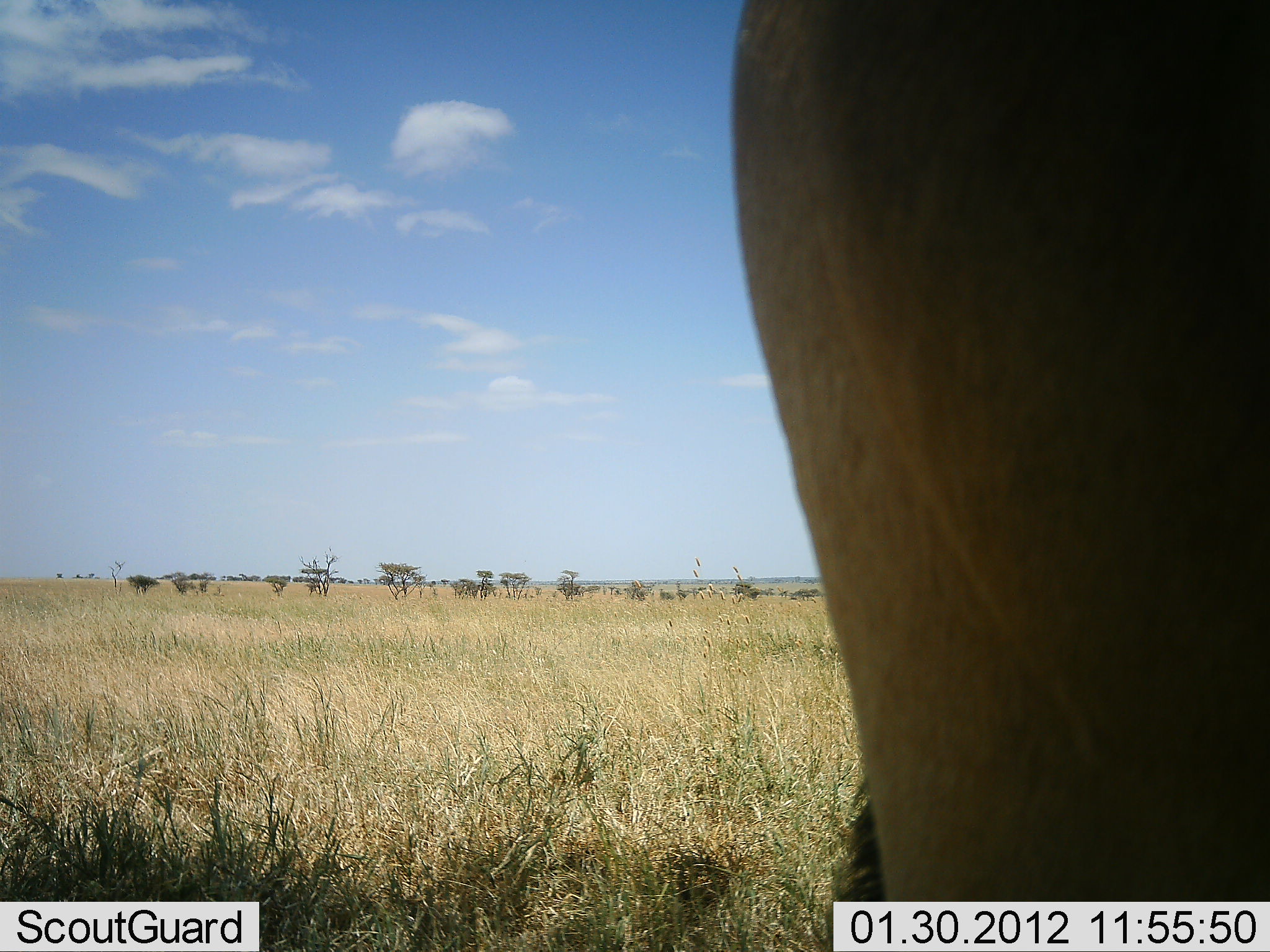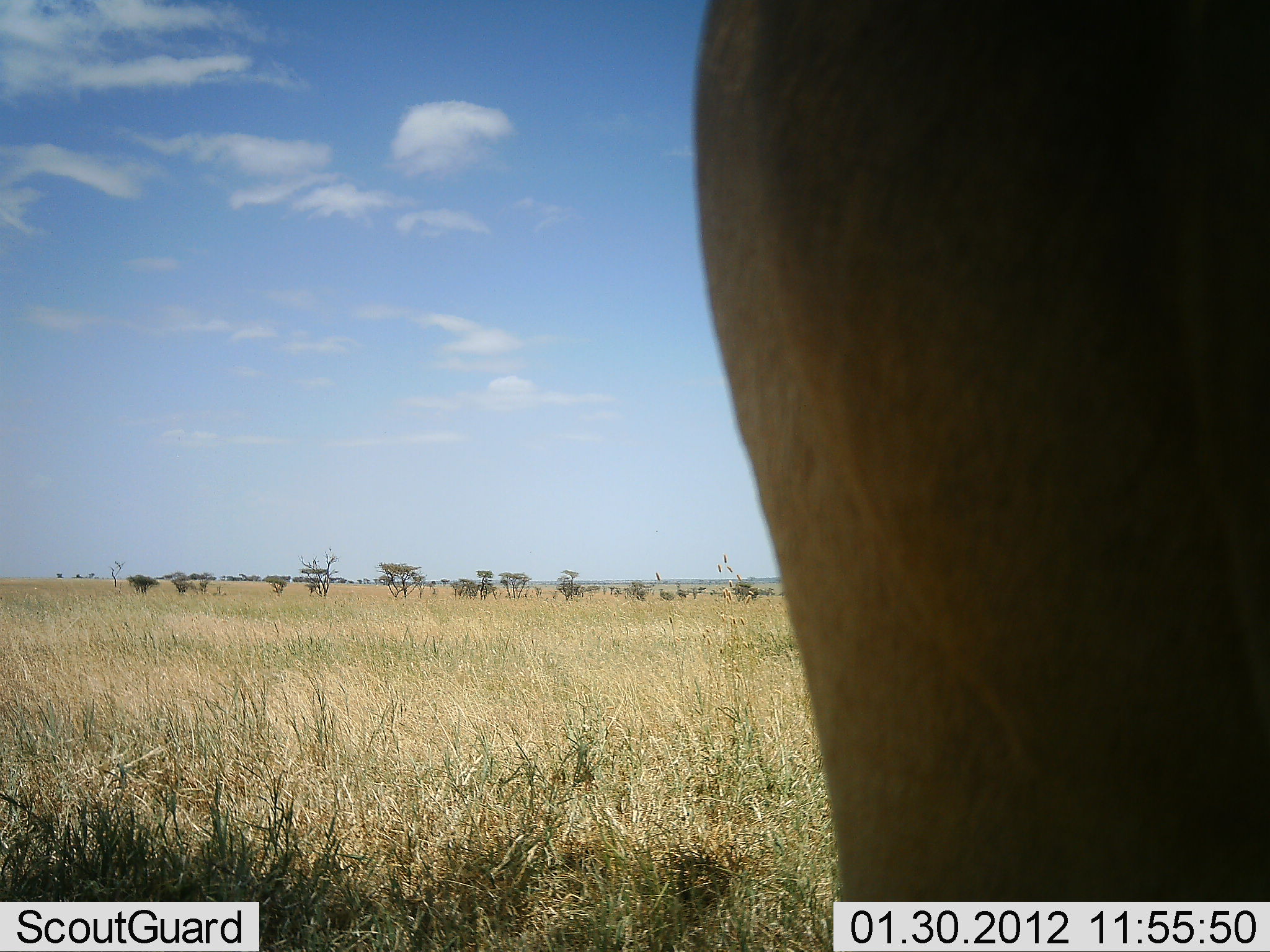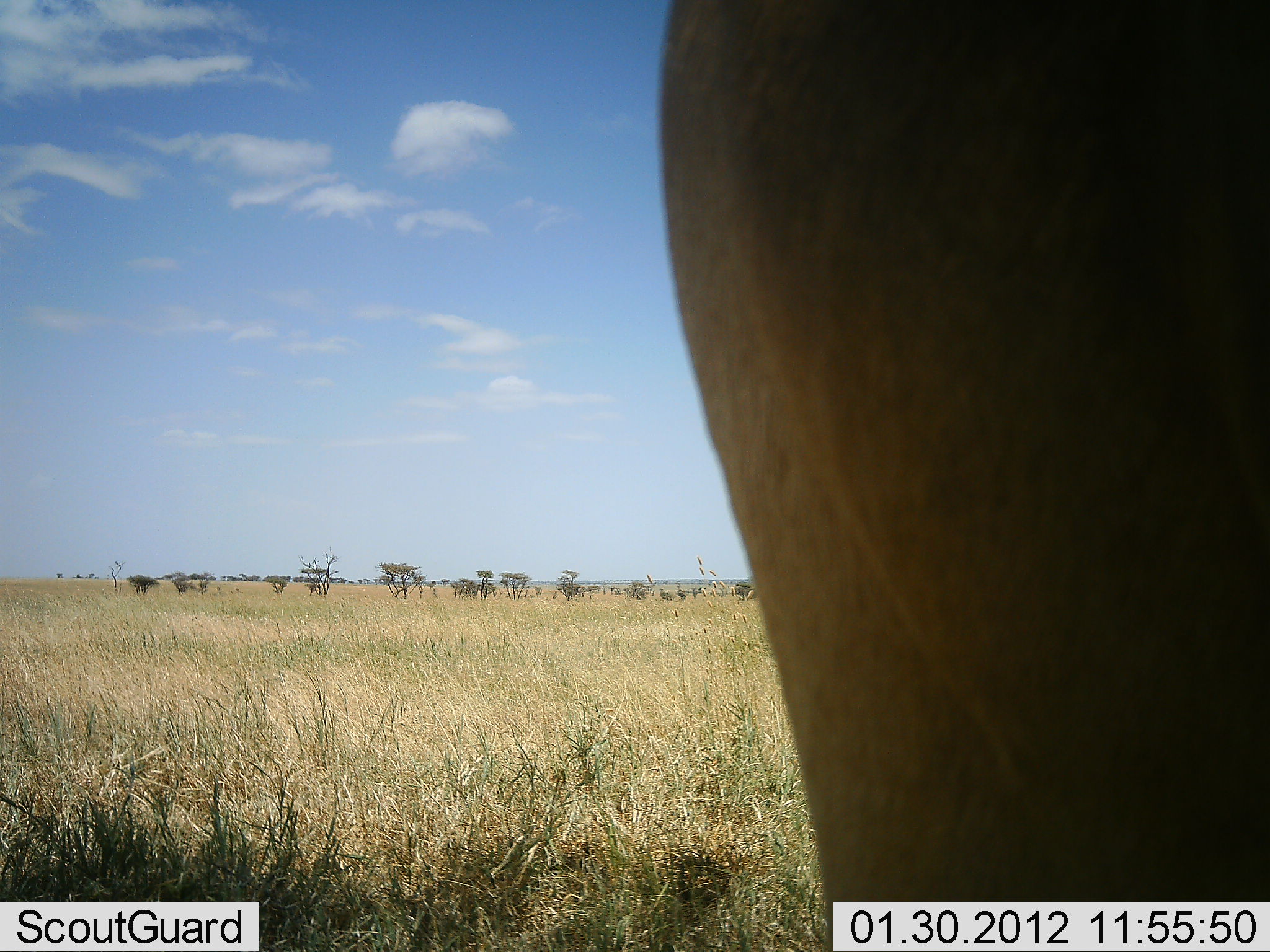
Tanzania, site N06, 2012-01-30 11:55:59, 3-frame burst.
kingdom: Animalia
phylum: Chordata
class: Mammalia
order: Artiodactyla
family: Bovidae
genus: Alcelaphus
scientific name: Alcelaphus buselaphus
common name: hartebeest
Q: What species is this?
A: Hartebeest (Alcelaphus buselaphus).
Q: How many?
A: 1.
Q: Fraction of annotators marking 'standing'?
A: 92%.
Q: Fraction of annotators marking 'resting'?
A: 0%.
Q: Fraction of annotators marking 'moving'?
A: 8%.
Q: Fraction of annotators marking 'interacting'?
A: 0%.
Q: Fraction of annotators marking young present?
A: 0%.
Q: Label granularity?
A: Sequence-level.